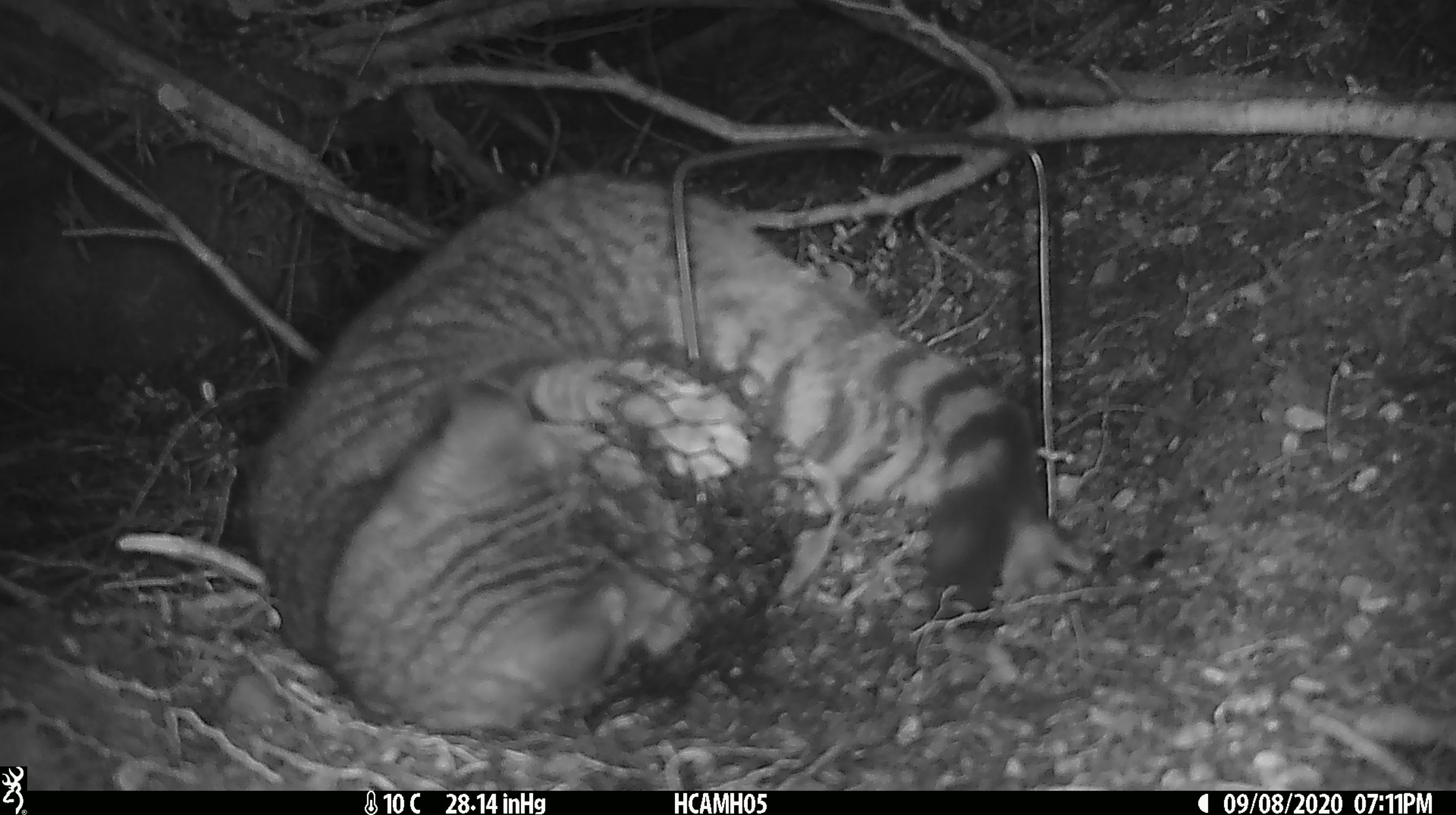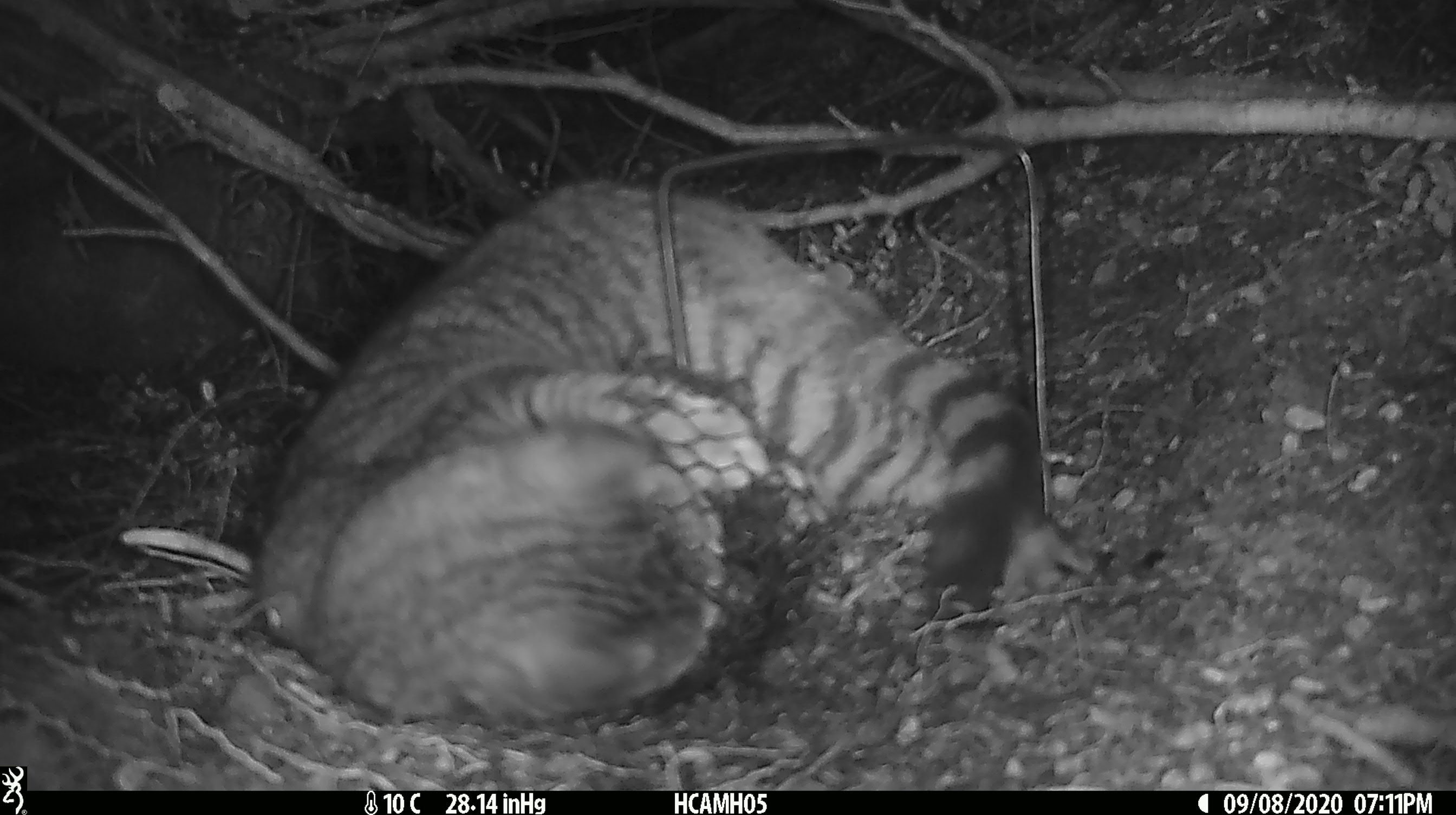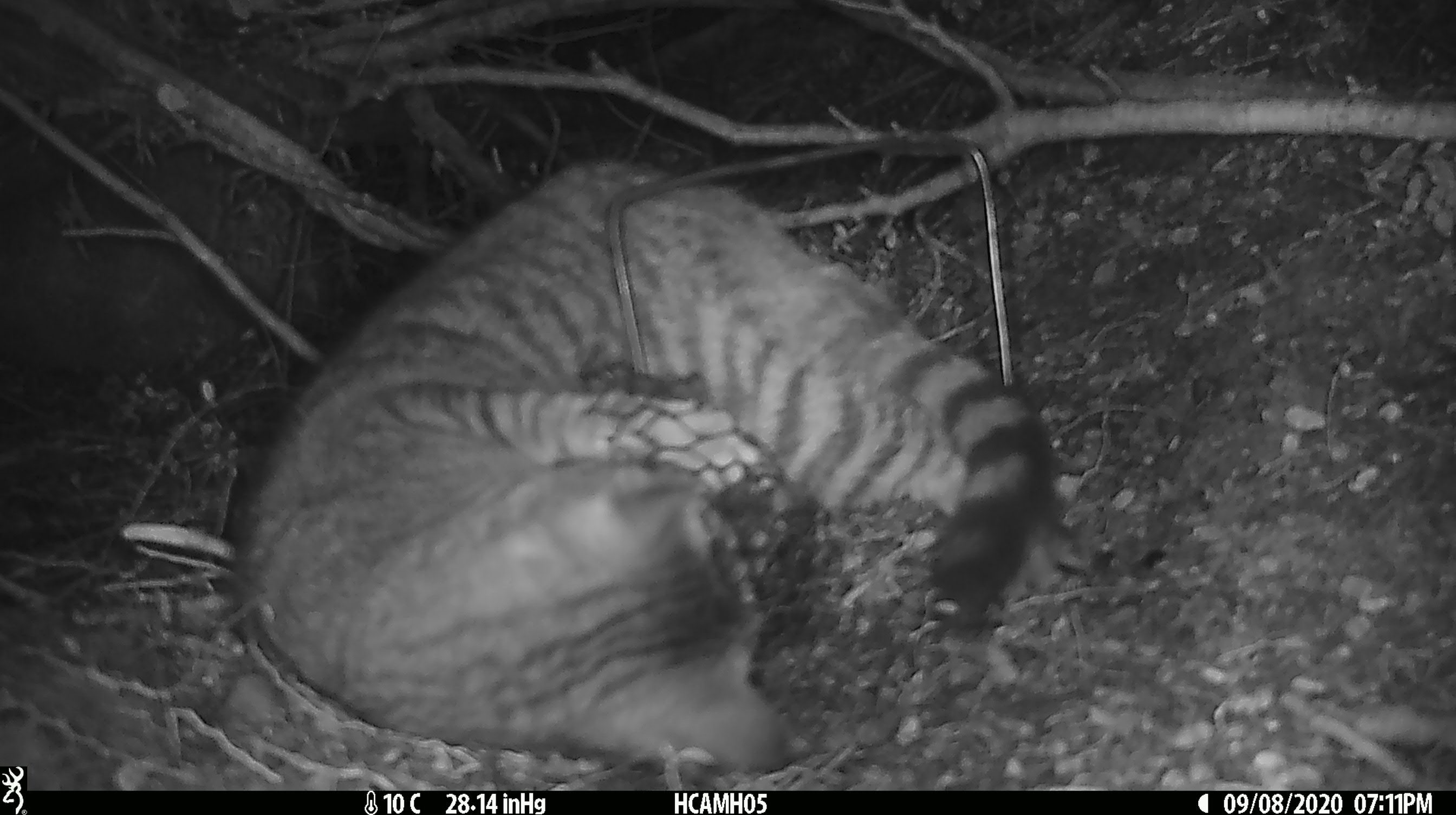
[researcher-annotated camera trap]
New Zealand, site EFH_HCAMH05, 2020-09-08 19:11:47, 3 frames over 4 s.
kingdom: Animalia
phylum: Chordata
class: Mammalia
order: Carnivora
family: Felidae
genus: Felis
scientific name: Felis catus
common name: domestic cat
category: cat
Cat (domestic cat) (Felis catus).